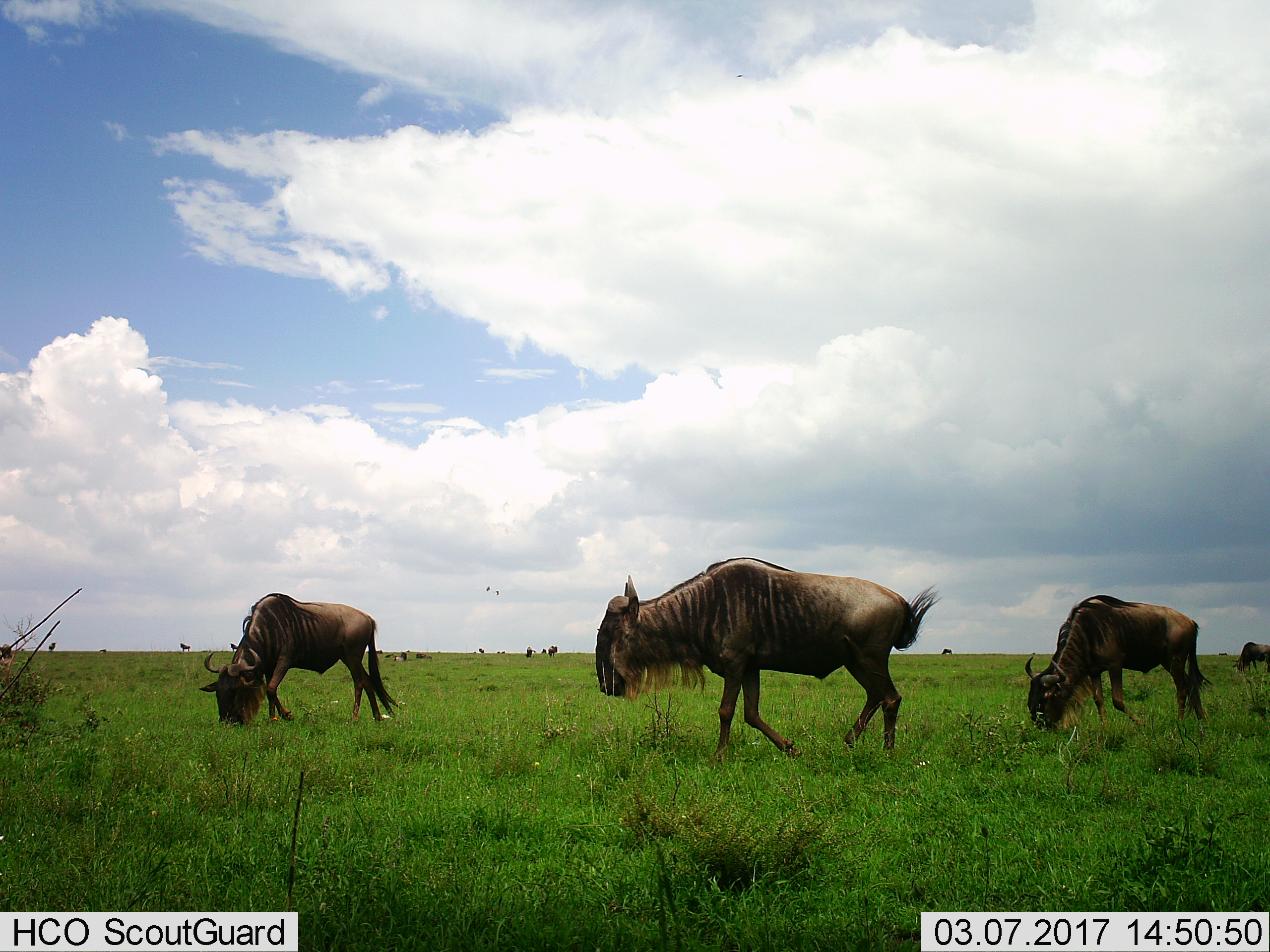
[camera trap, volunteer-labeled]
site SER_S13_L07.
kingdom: Animalia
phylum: Chordata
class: Mammalia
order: Artiodactyla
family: Bovidae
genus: Connochaetes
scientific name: Connochaetes taurinus taurinus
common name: blue wildebeest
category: wildebeestblue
Wildebeestblue (blue wildebeest) (Connochaetes taurinus taurinus), count 4. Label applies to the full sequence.